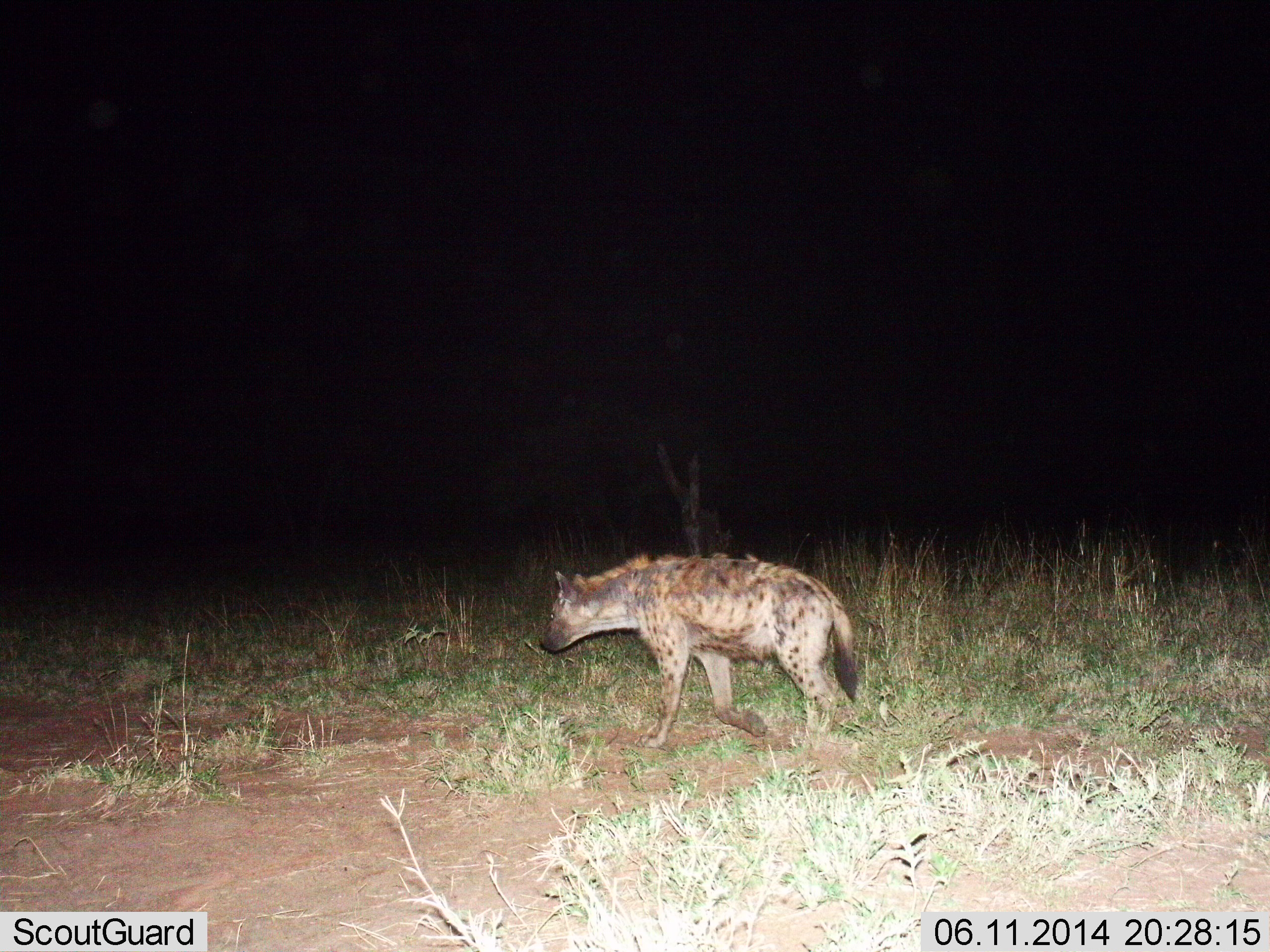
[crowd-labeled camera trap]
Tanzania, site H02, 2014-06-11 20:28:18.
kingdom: Animalia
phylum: Chordata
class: Mammalia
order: Carnivora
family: Hyaenidae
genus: Crocuta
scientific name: Crocuta crocuta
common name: spotted hyena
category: hyenaspotted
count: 1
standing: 10%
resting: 0%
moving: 90%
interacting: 0%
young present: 0%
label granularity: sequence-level